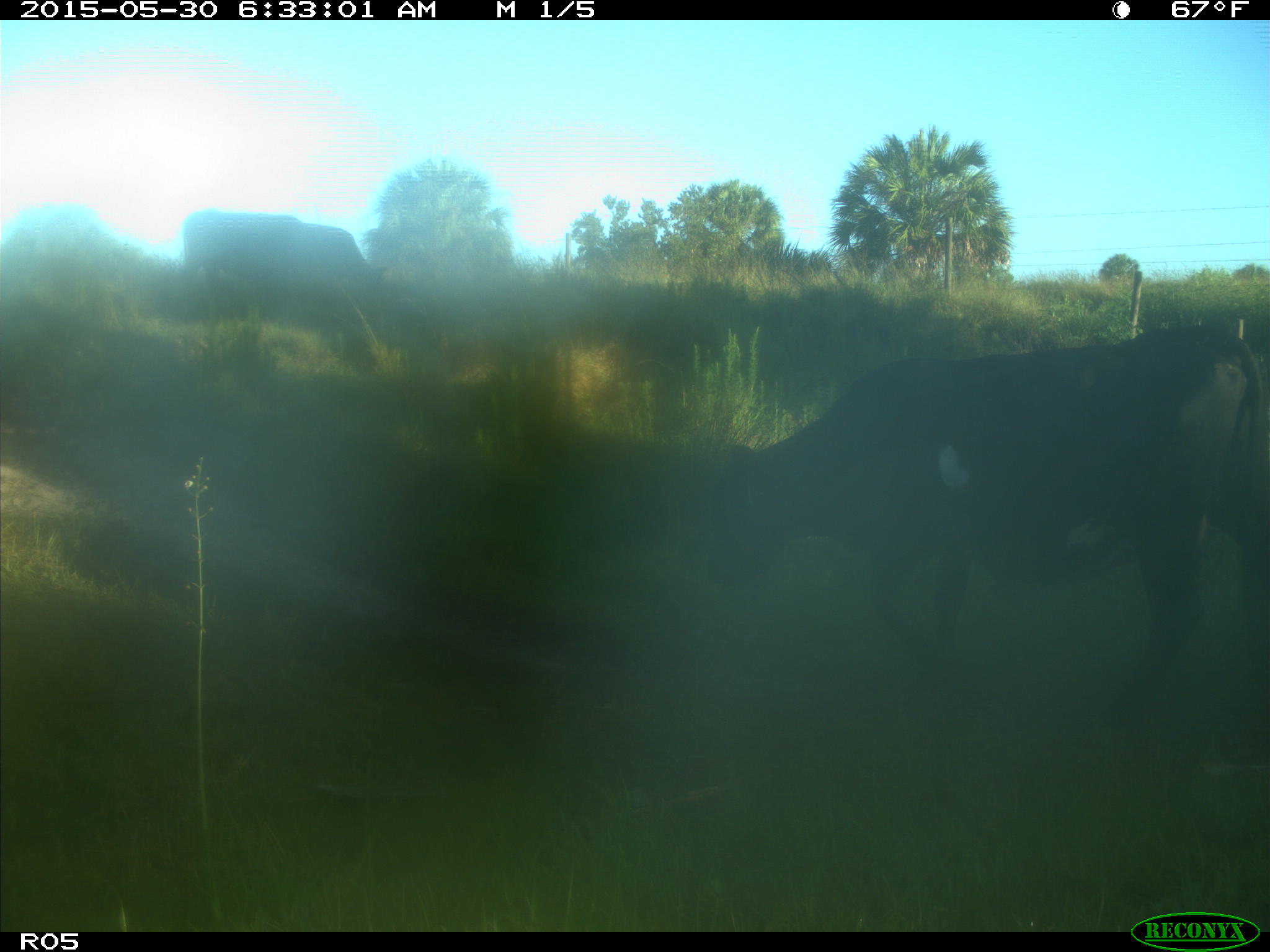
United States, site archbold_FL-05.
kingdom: Animalia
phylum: Chordata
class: Mammalia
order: Artiodactyla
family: Bovidae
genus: Bos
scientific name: Bos taurus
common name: domestic cow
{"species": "Bos taurus (domestic cow)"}